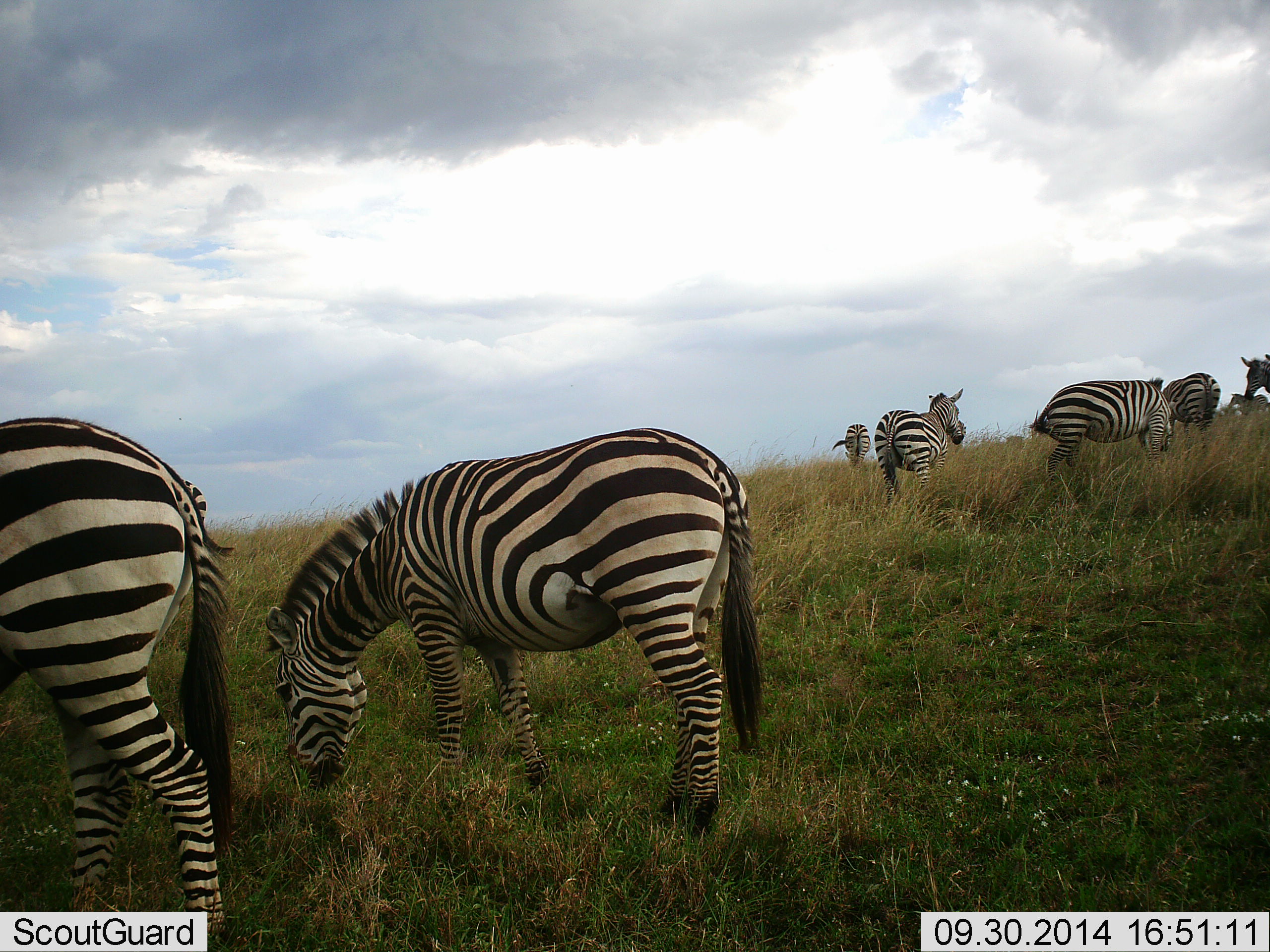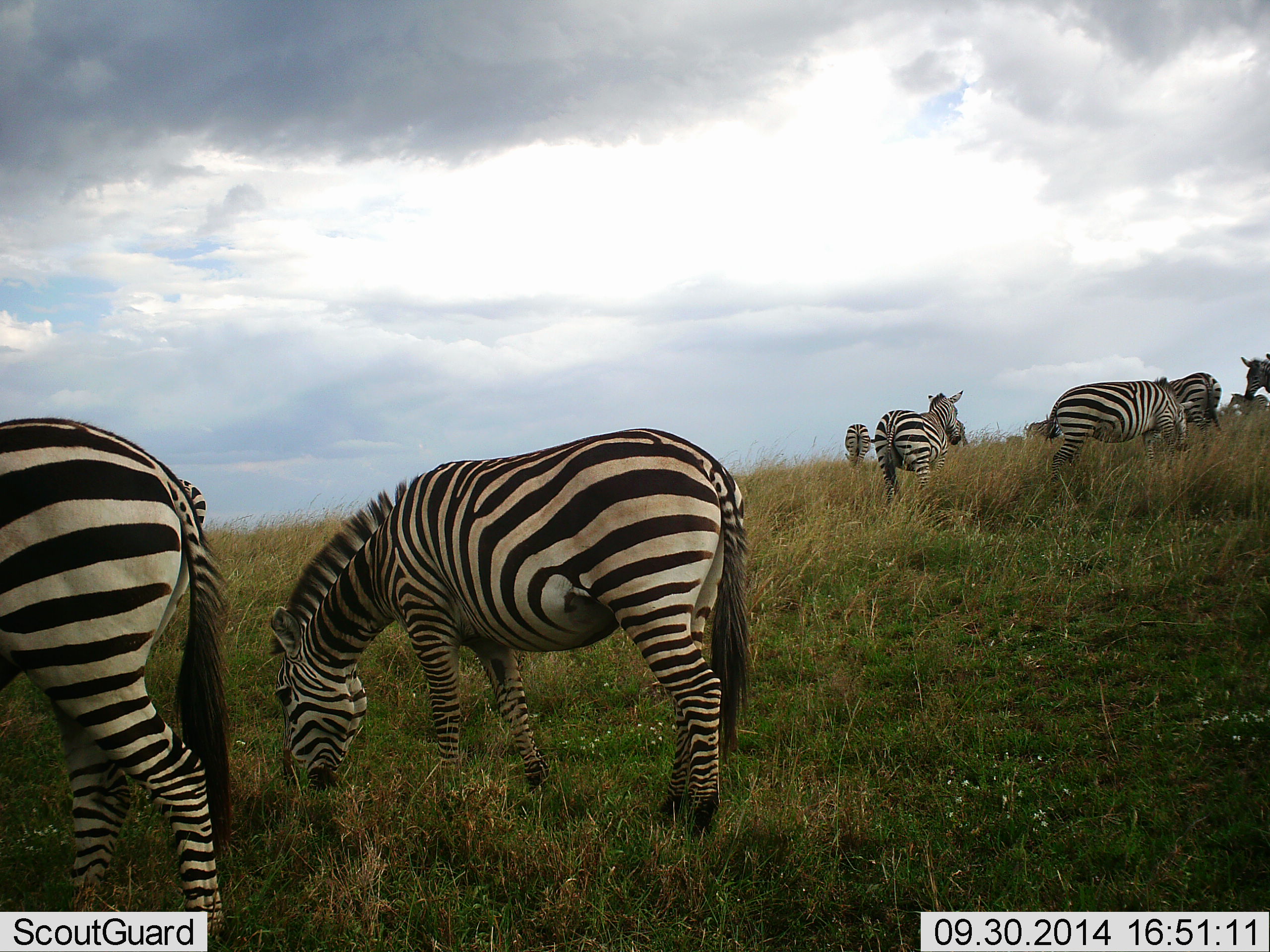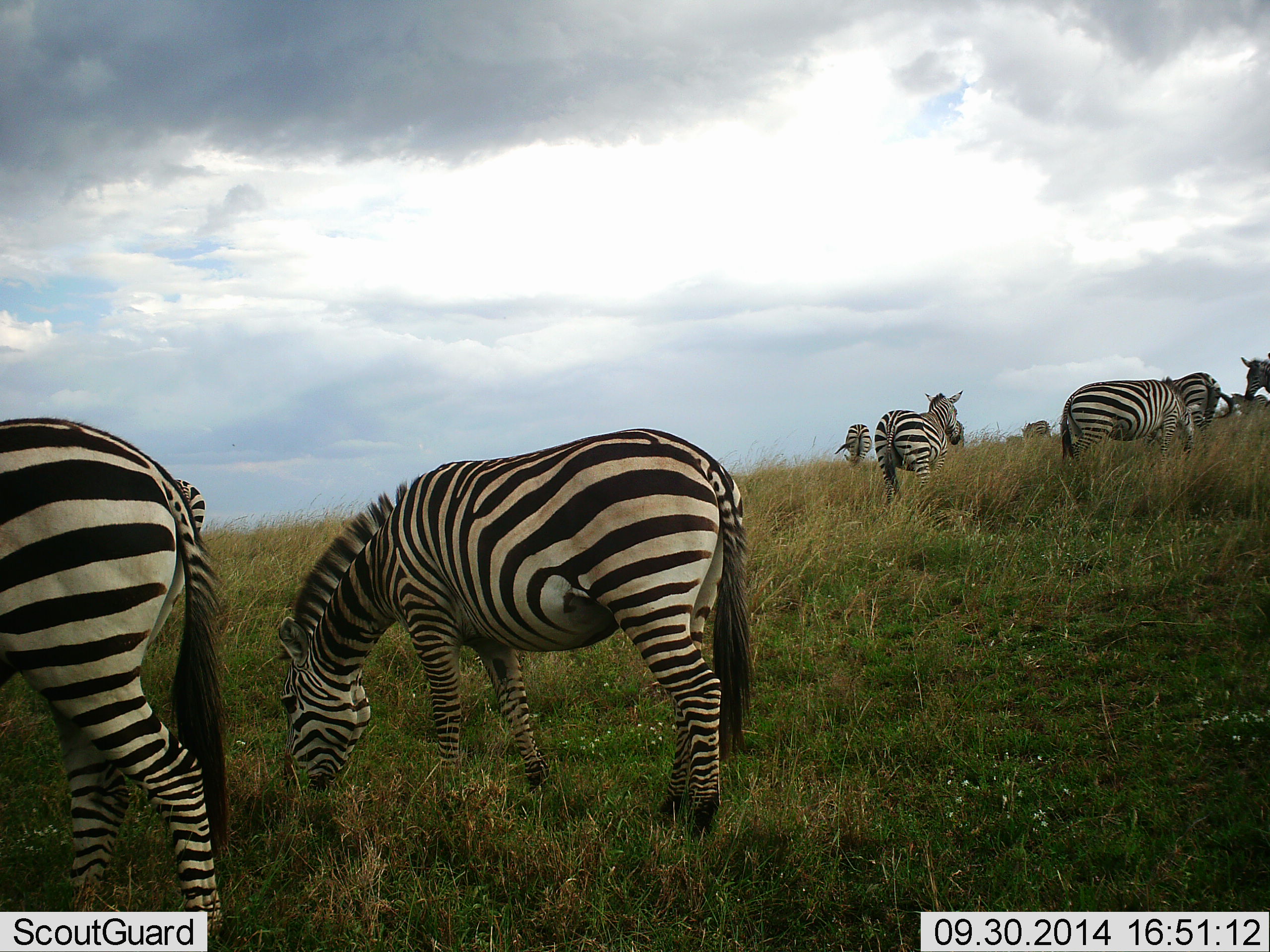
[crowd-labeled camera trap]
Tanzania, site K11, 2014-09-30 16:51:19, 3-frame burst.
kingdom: Animalia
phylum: Chordata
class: Mammalia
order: Perissodactyla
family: Equidae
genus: Equus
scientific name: Equus quagga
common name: plains zebra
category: zebra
Zebra (plains zebra) (Equus quagga), count 8. Behavior (volunteer vote fractions): standing 36%, resting 9%, moving 36%, interacting 0%. Young present (vote fraction): 0%. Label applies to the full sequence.